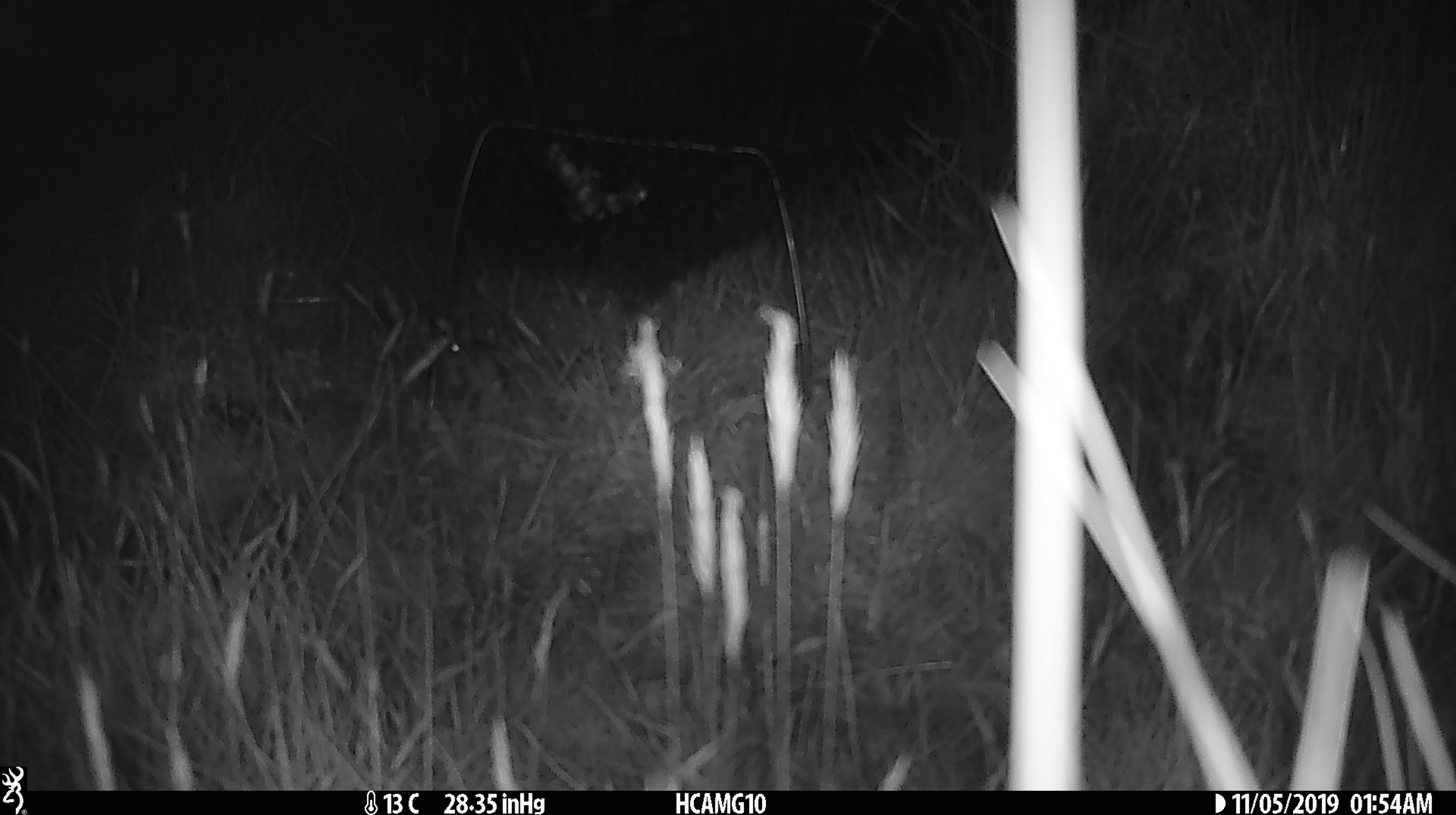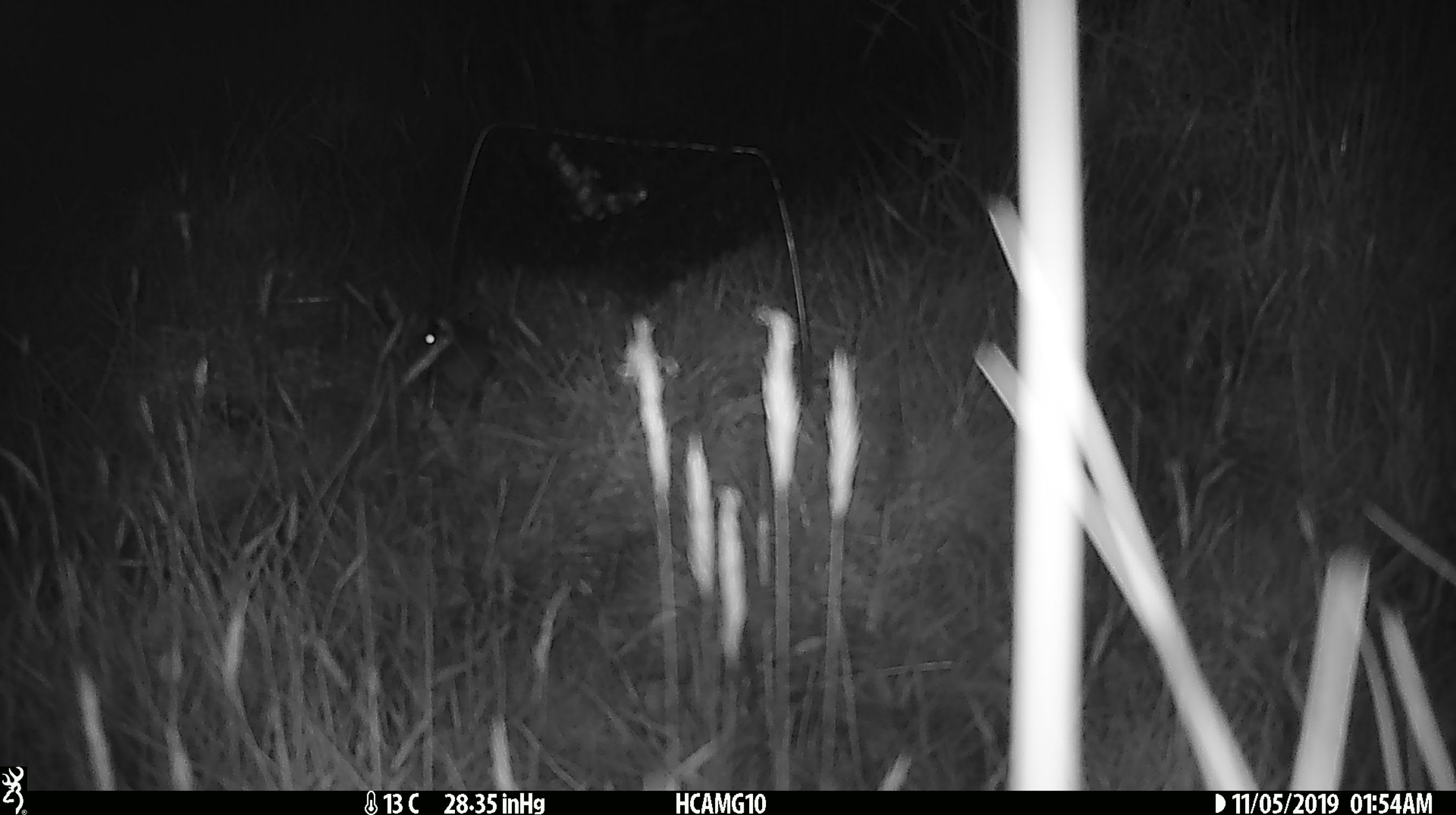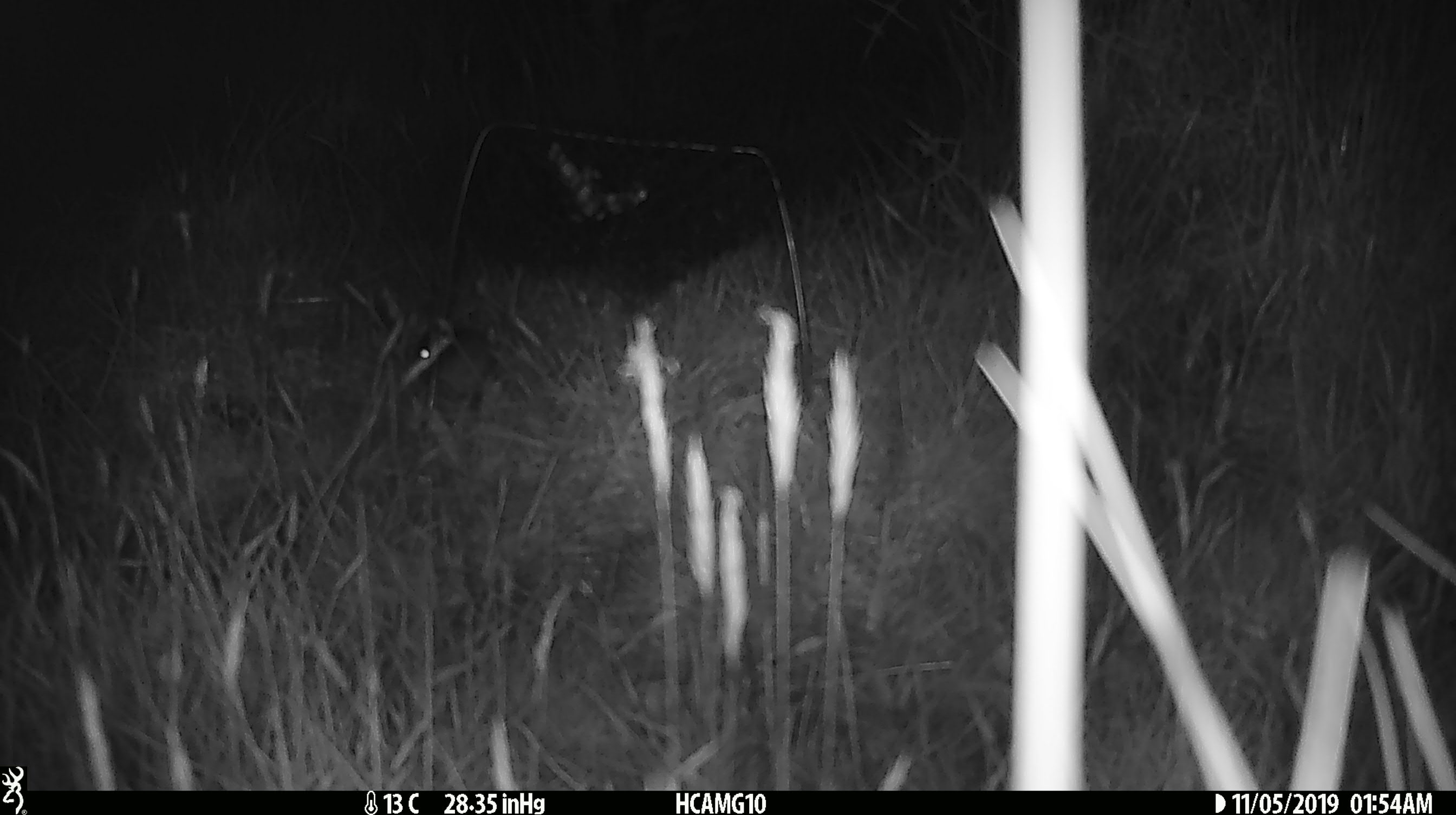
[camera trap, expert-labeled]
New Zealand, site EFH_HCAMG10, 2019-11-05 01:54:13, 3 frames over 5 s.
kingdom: Animalia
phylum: Chordata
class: Mammalia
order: Rodentia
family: Muridae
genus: Mus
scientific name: Mus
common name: mouse